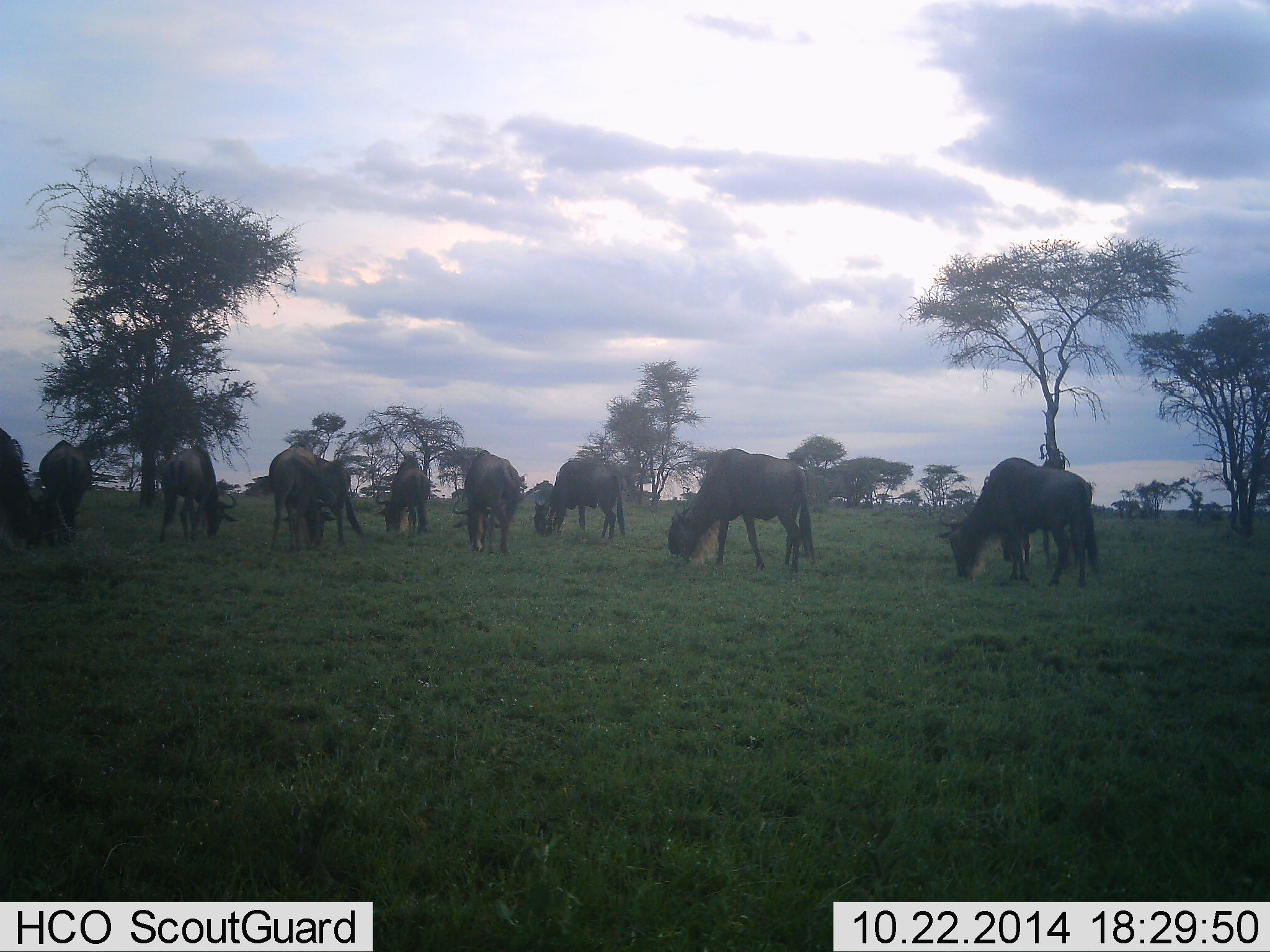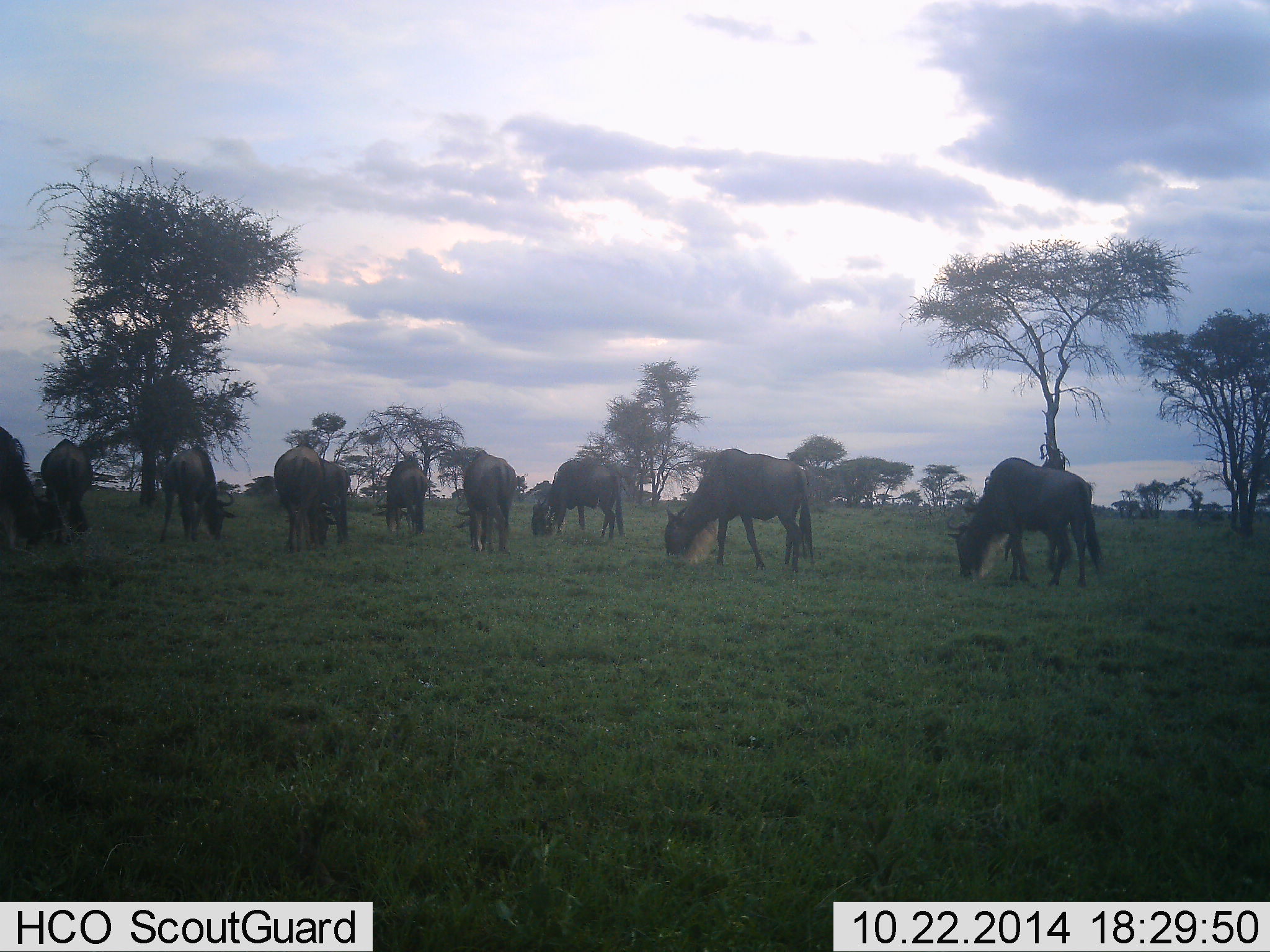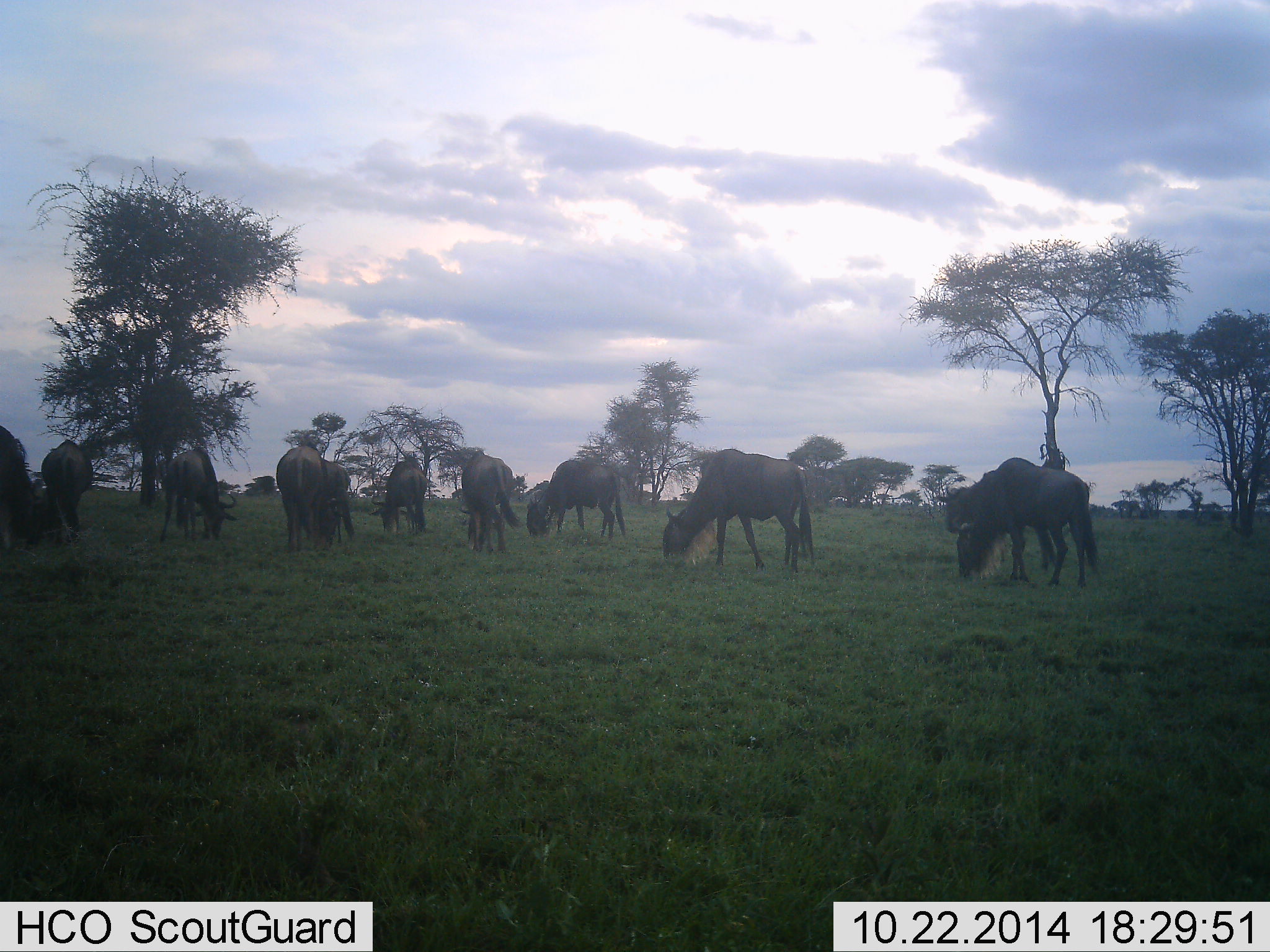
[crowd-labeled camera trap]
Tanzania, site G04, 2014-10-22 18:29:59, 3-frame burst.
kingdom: Animalia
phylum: Chordata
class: Mammalia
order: Artiodactyla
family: Bovidae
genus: Connochaetes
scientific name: Connochaetes taurinus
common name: blue wildebeest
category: wildebeest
Wildebeest (blue wildebeest) (Connochaetes taurinus), count 10. Behavior (volunteer vote fractions): standing 30%, resting 0%, moving 20%, interacting 0%. Young present (vote fraction): 0%. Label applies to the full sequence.